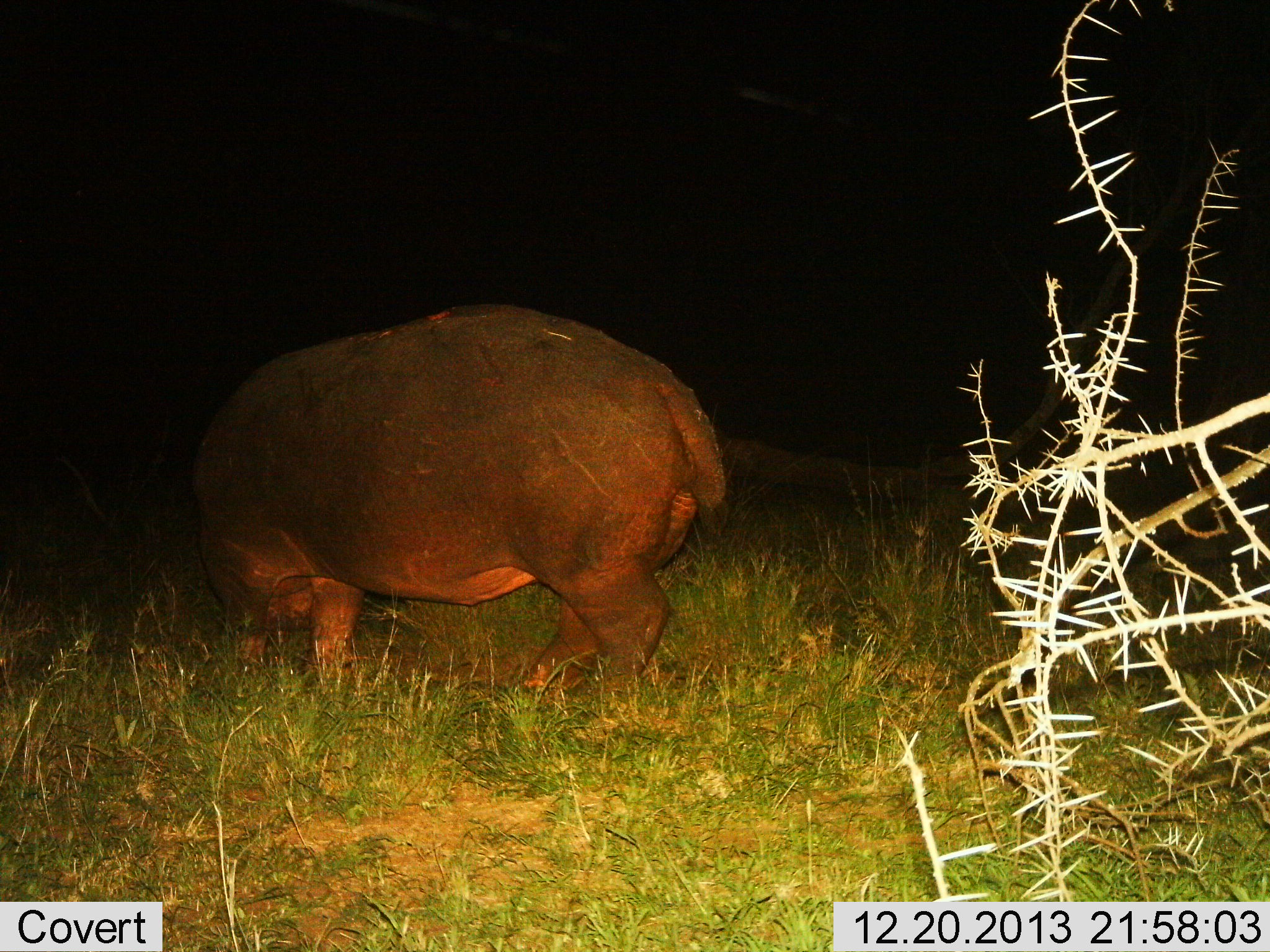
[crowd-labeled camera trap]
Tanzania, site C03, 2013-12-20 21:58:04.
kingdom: Animalia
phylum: Chordata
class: Mammalia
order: Artiodactyla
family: Hippopotamidae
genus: Hippopotamus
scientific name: Hippopotamus amphibius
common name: hippopotamus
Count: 1.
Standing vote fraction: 20%.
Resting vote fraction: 0%.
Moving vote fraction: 20%.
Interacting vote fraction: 0%.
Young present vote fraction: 0%.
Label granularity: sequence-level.